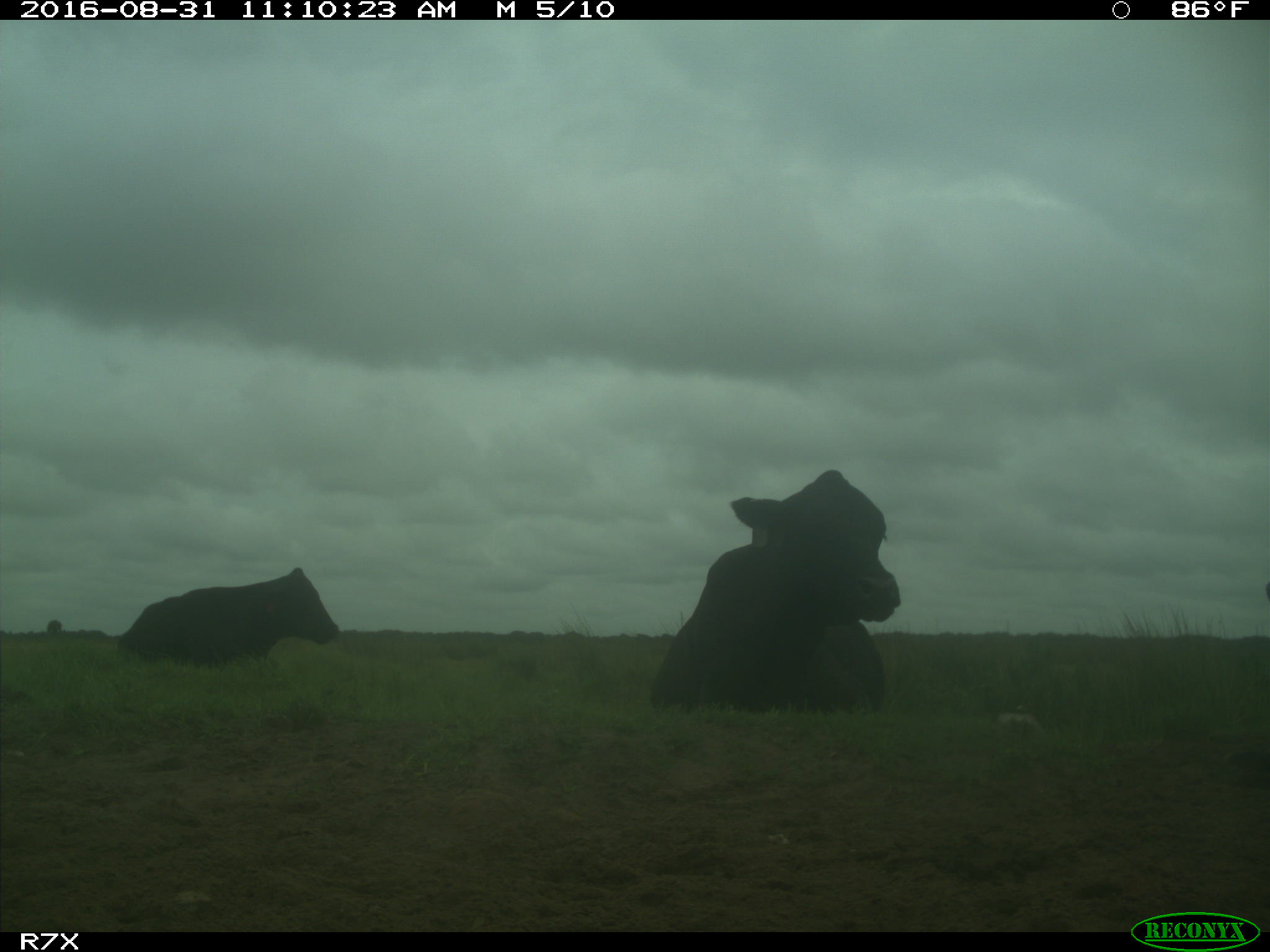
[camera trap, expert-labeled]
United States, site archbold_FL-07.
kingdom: Animalia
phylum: Chordata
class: Mammalia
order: Artiodactyla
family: Bovidae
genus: Bos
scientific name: Bos taurus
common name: domestic cow